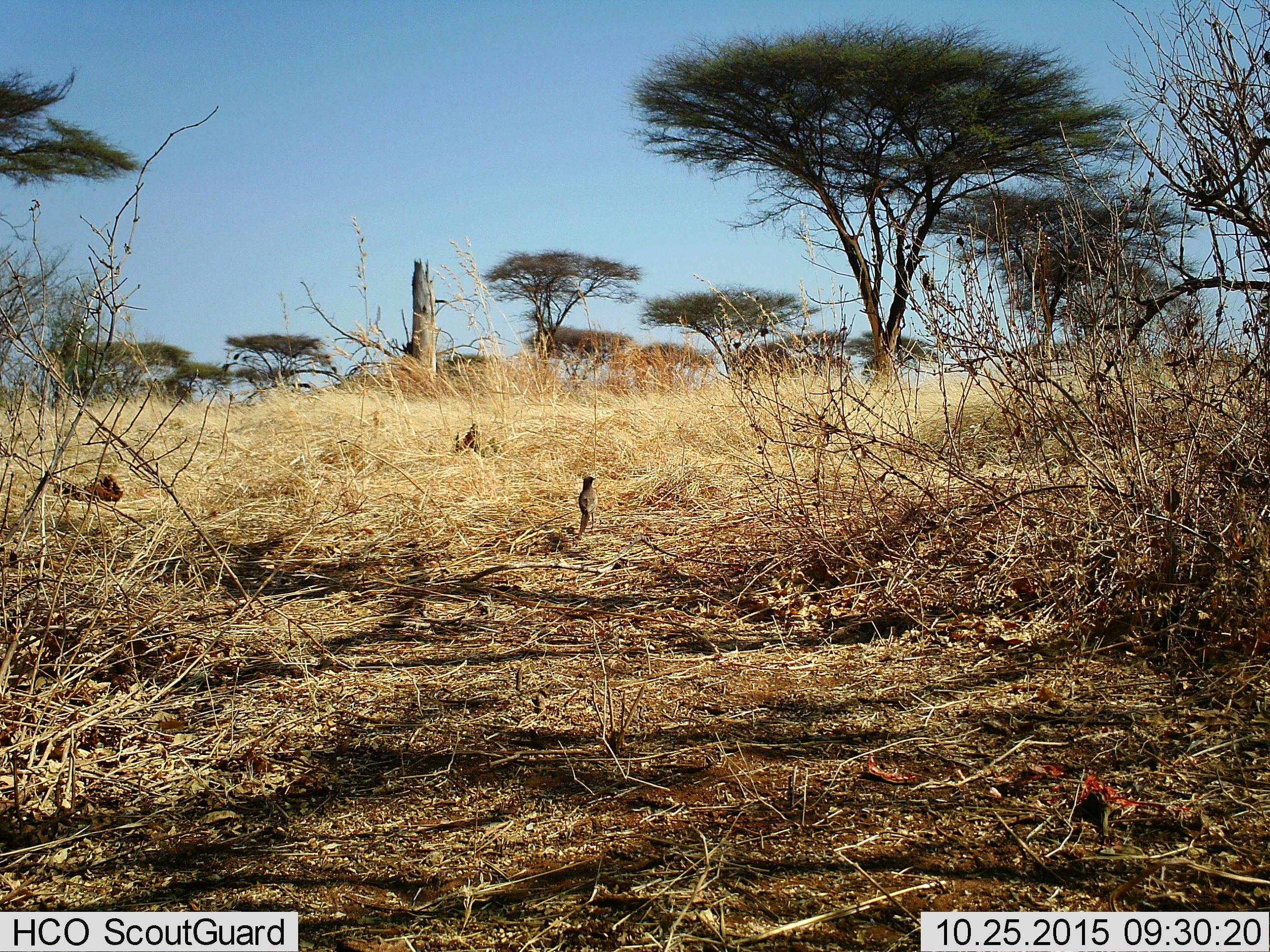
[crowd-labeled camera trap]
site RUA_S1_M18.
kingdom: Animalia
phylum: Chordata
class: Aves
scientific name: Aves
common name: bird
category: birdother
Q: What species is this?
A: Birdother (bird) (Aves).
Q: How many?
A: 1.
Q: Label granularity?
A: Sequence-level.